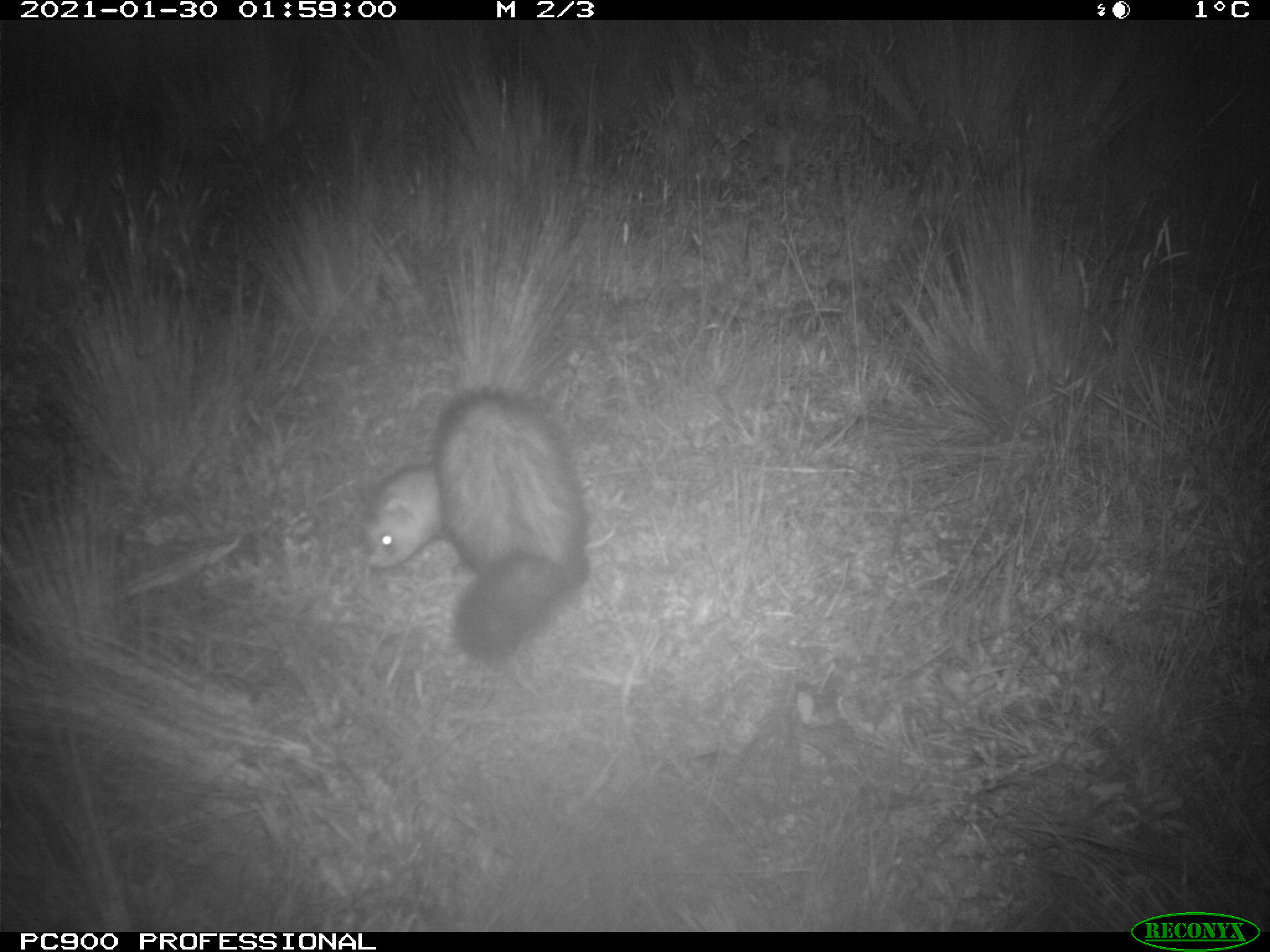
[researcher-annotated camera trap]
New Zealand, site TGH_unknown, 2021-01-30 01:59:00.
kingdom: Animalia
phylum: Chordata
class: Mammalia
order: Carnivora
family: Mustelidae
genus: Mustela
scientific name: Mustela furo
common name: ferret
Ferret (Mustela furo).